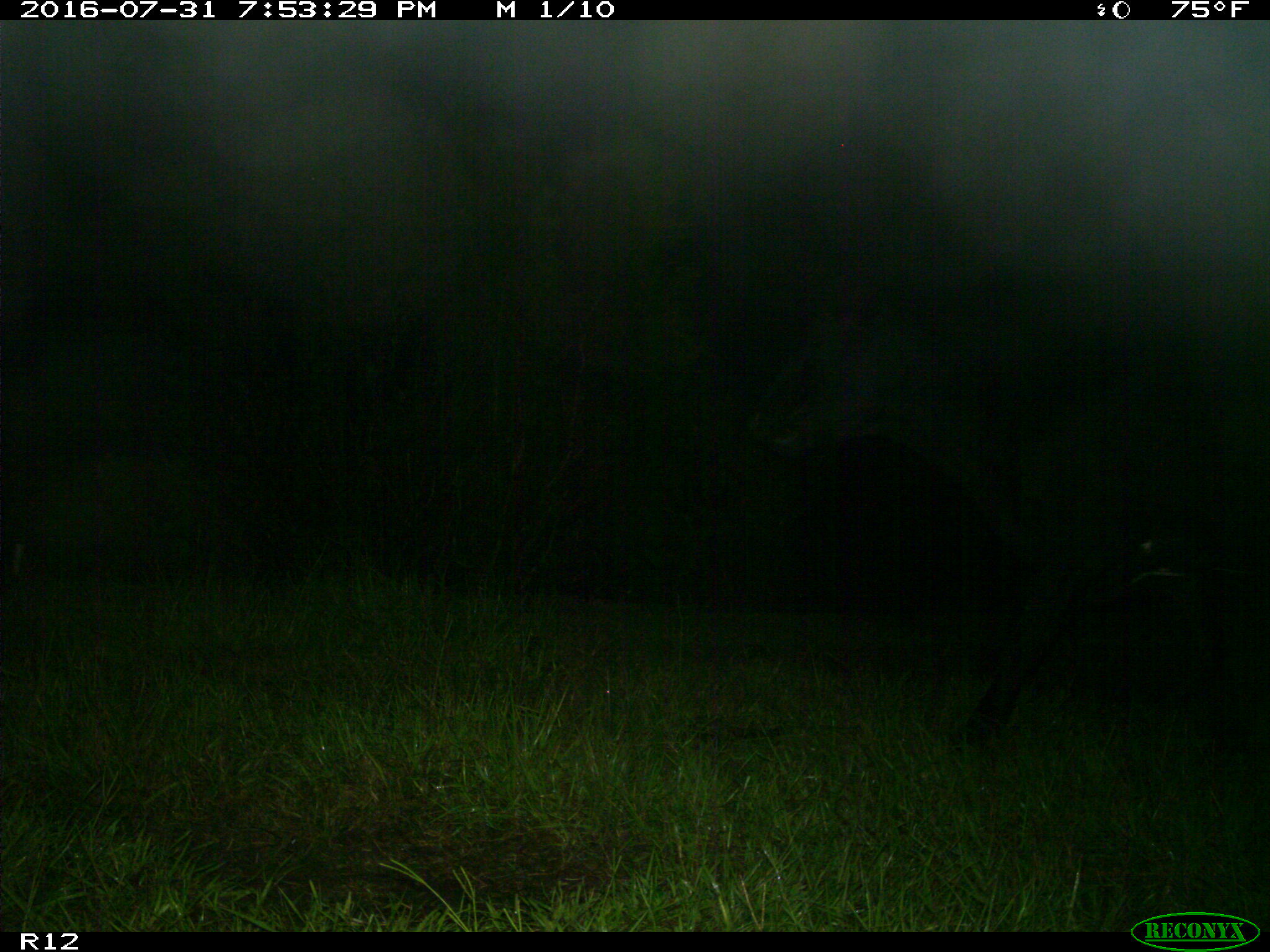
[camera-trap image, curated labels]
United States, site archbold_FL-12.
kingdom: Animalia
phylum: Chordata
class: Mammalia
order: Artiodactyla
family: Bovidae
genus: Bos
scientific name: Bos taurus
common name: domestic cow